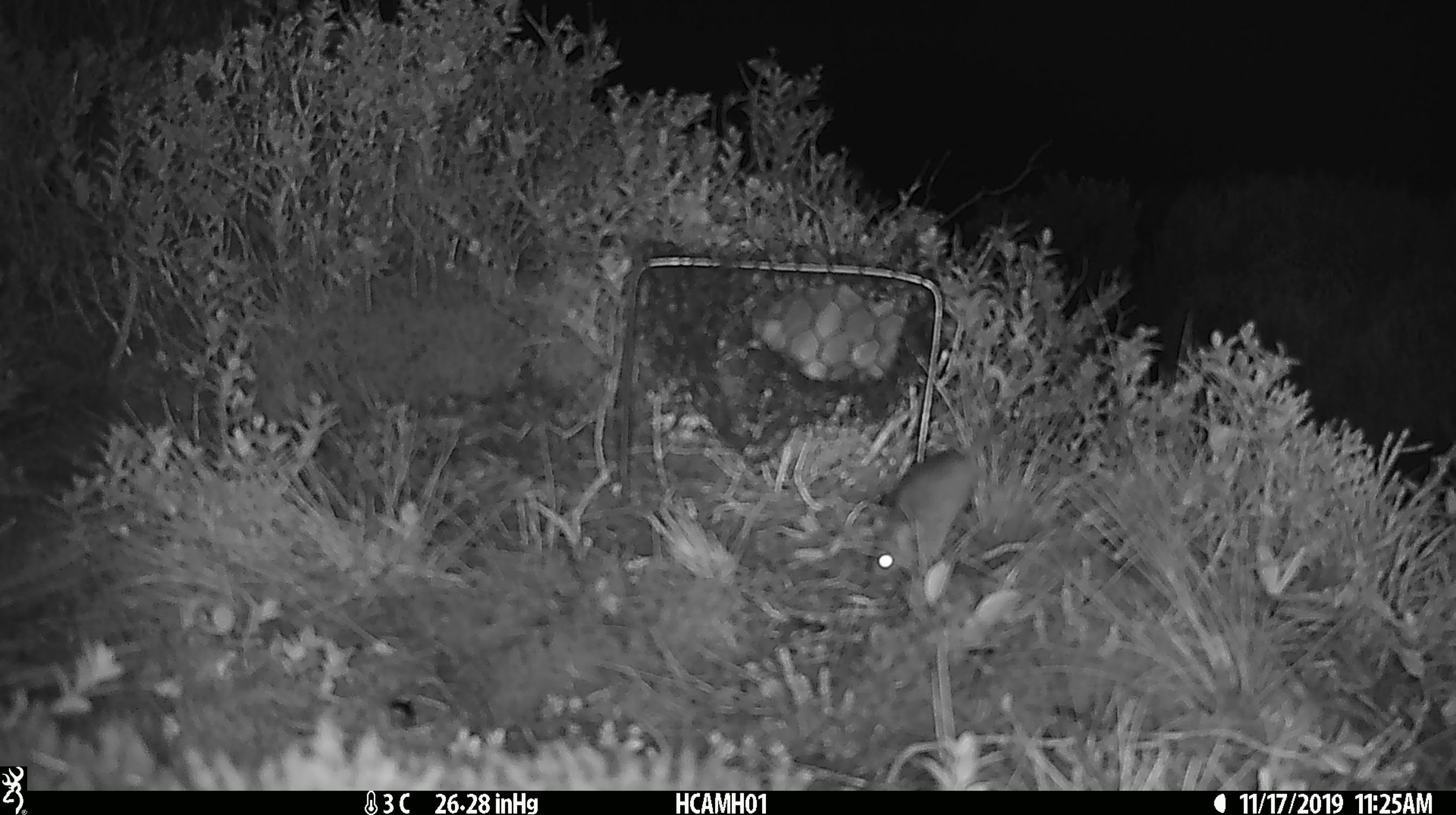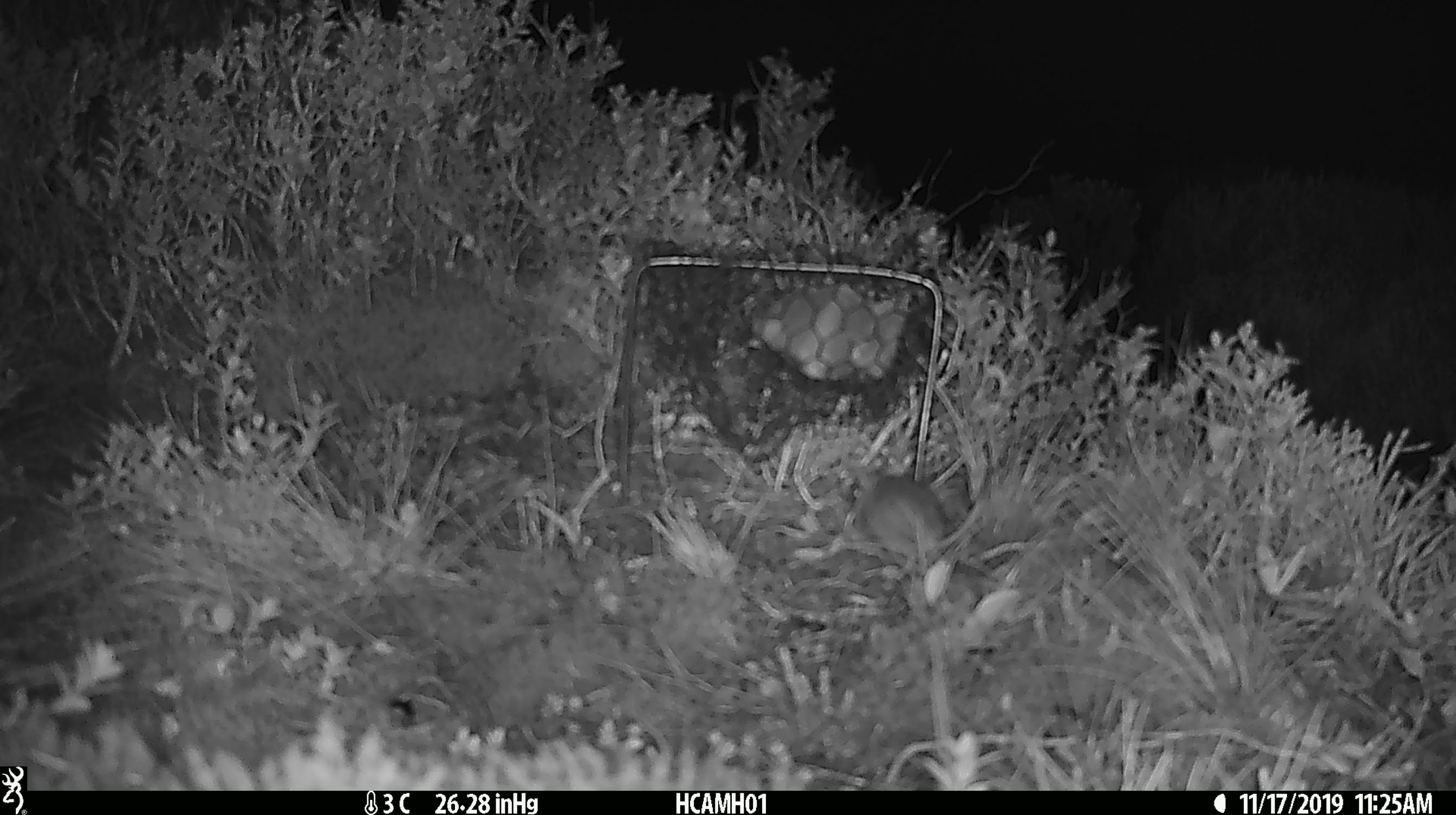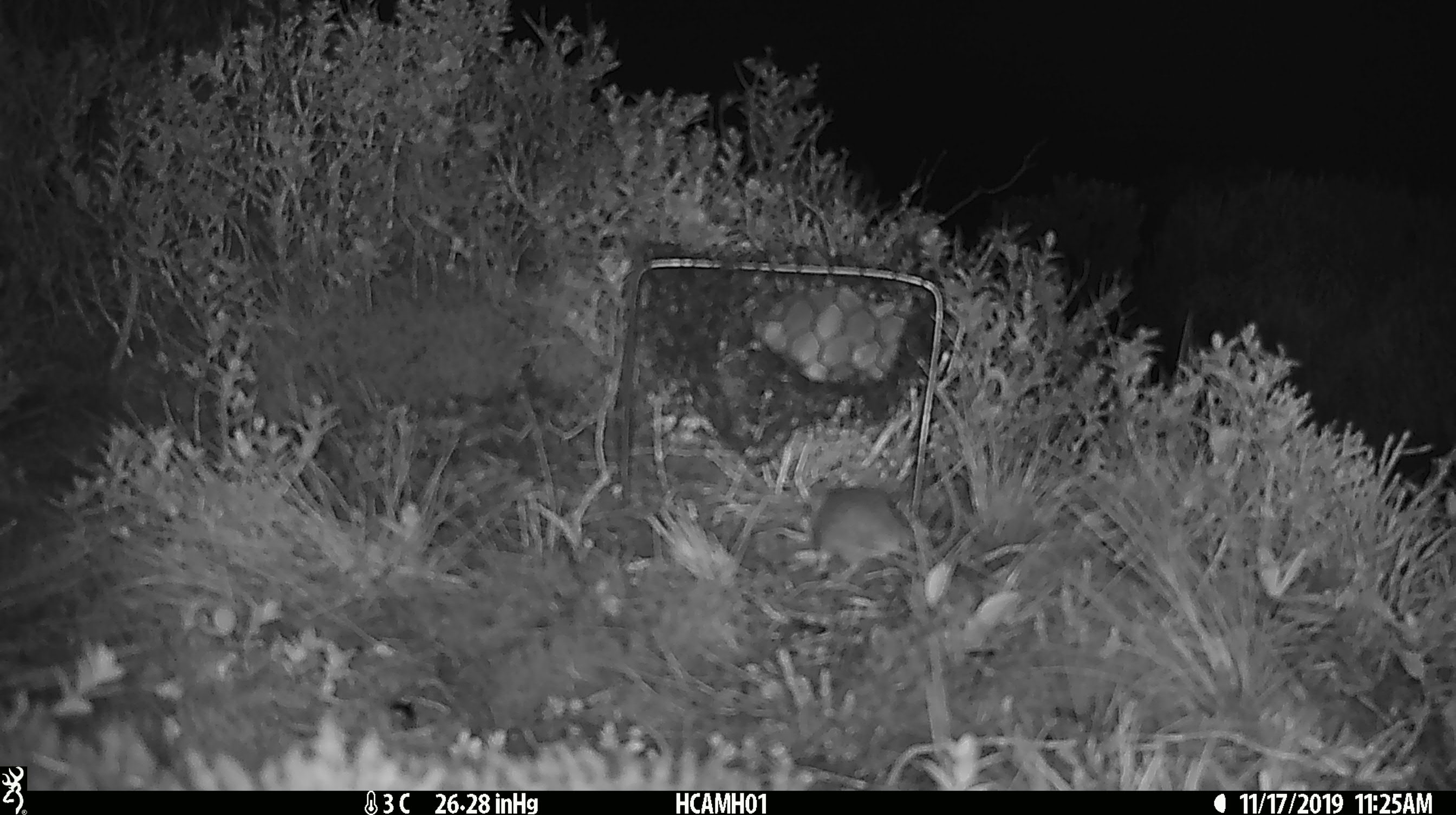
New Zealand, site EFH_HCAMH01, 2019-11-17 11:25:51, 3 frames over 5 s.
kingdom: Animalia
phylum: Chordata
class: Mammalia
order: Rodentia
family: Muridae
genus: Mus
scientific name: Mus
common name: mouse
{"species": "mouse (Mus)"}